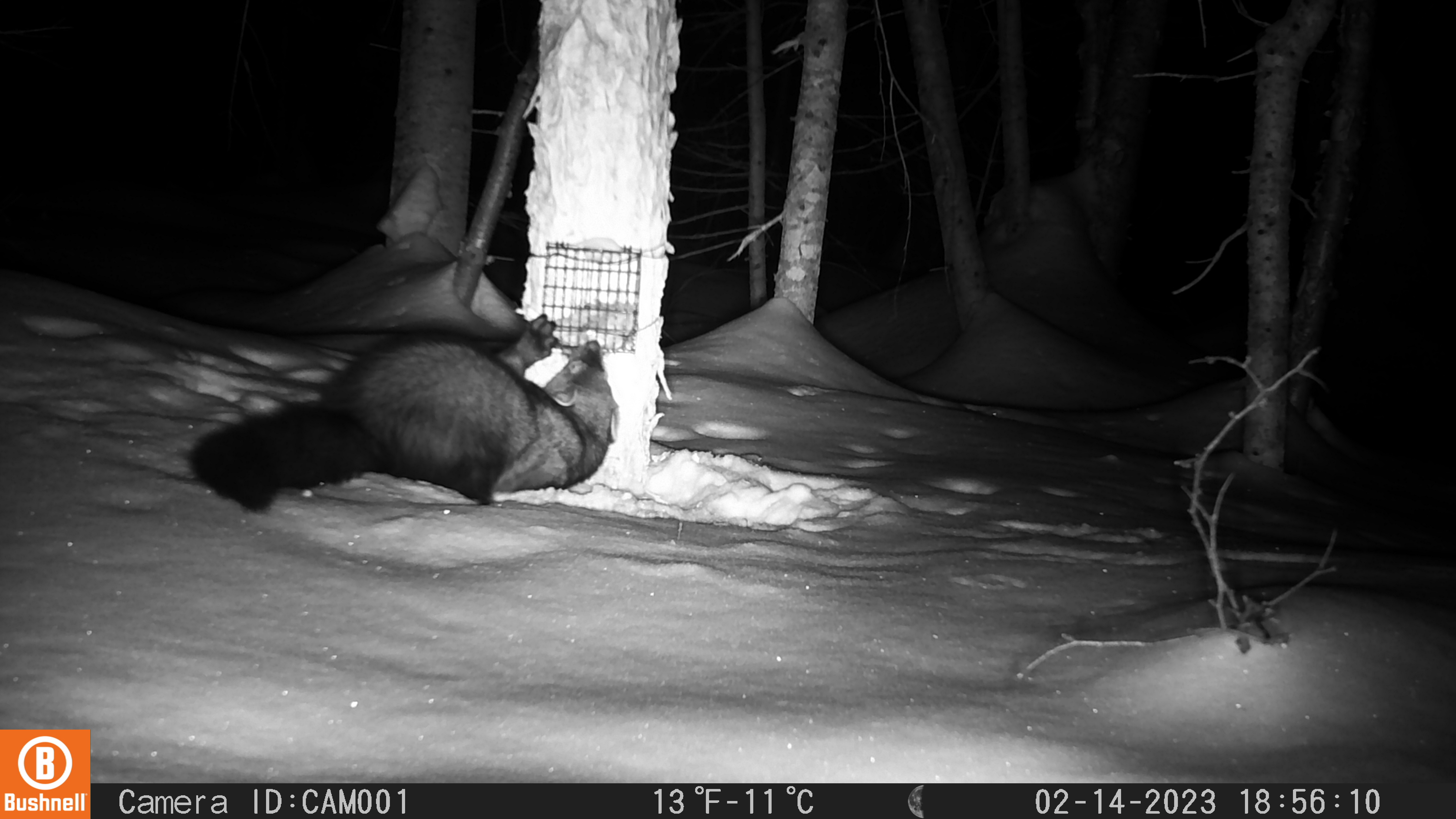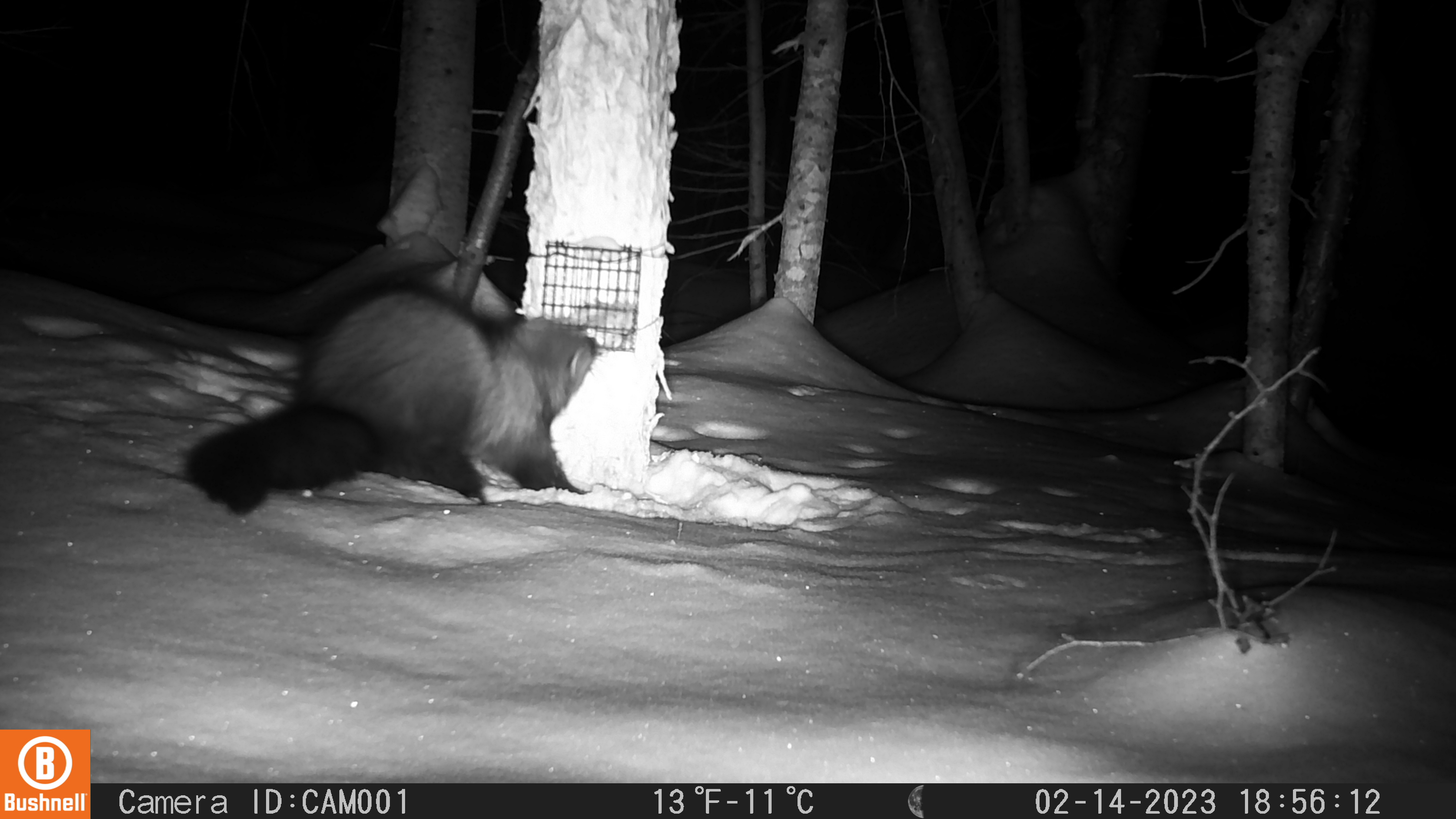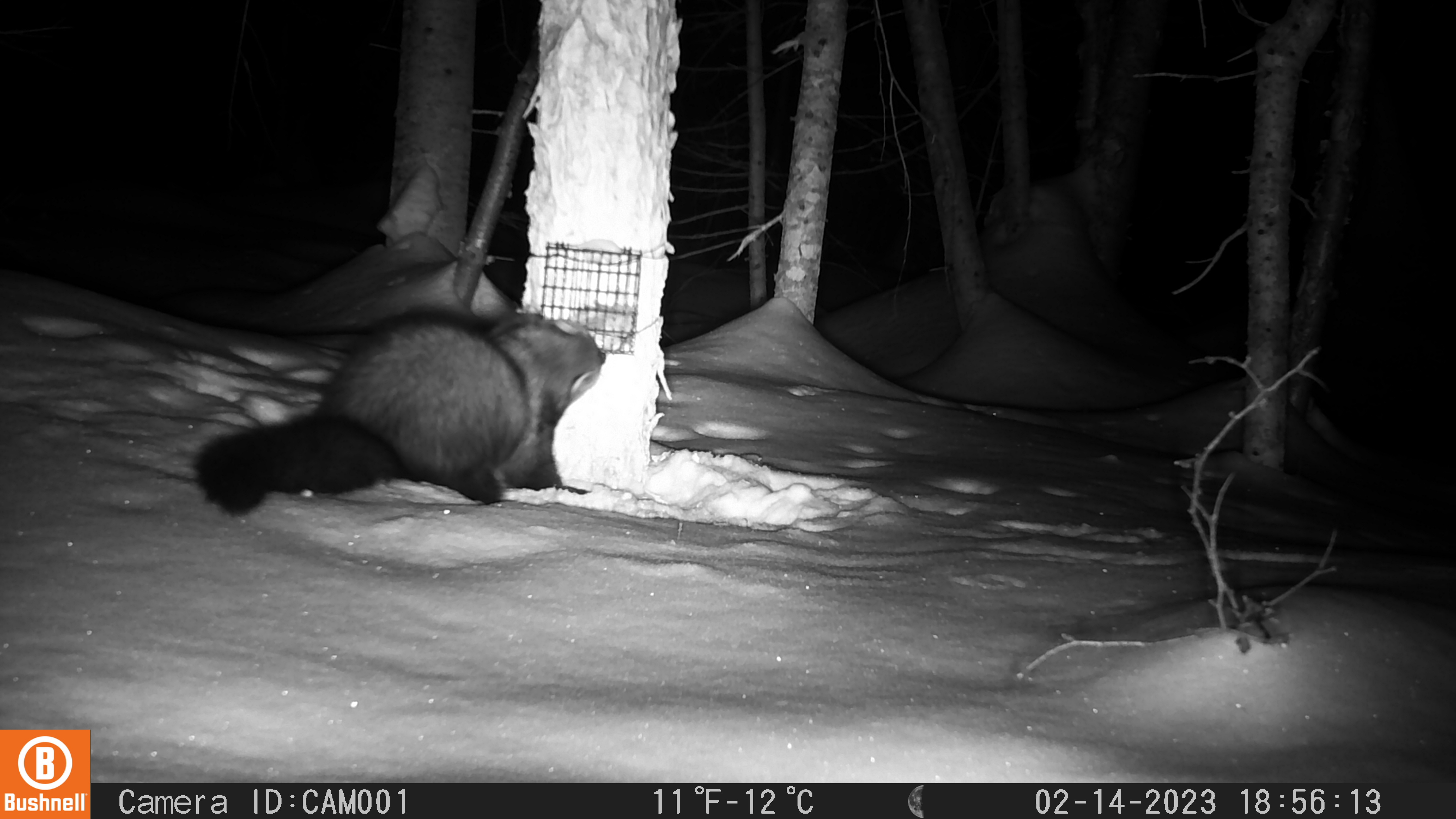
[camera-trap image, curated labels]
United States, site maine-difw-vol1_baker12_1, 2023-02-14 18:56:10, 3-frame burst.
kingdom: Animalia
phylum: Chordata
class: Mammalia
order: Carnivora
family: Mustelidae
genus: Pekania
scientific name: Pekania pennanti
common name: fisher